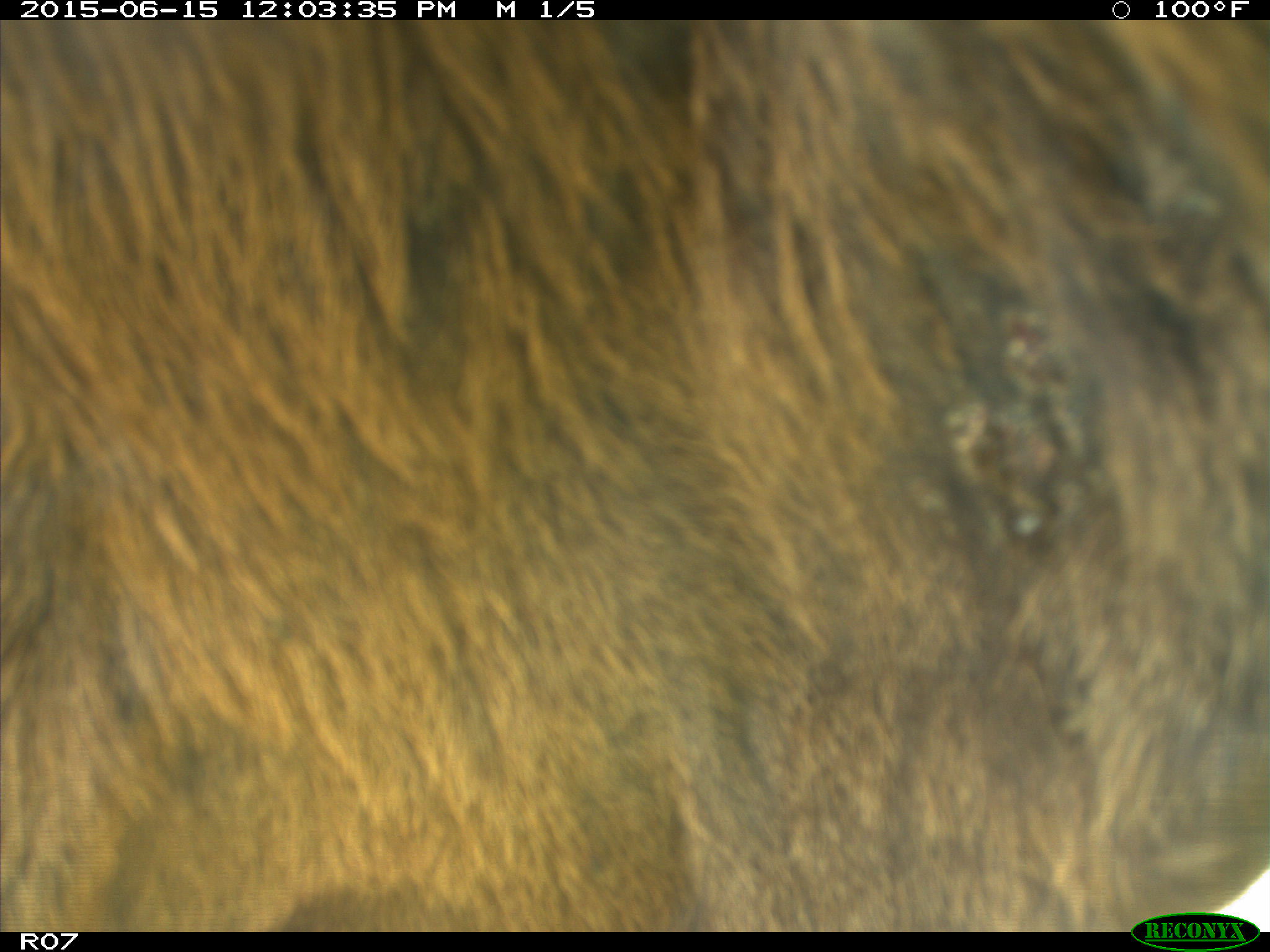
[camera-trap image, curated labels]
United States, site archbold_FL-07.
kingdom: Animalia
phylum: Chordata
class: Mammalia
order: Artiodactyla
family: Bovidae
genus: Bos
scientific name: Bos taurus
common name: domestic cow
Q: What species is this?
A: Bos taurus (domestic cow).